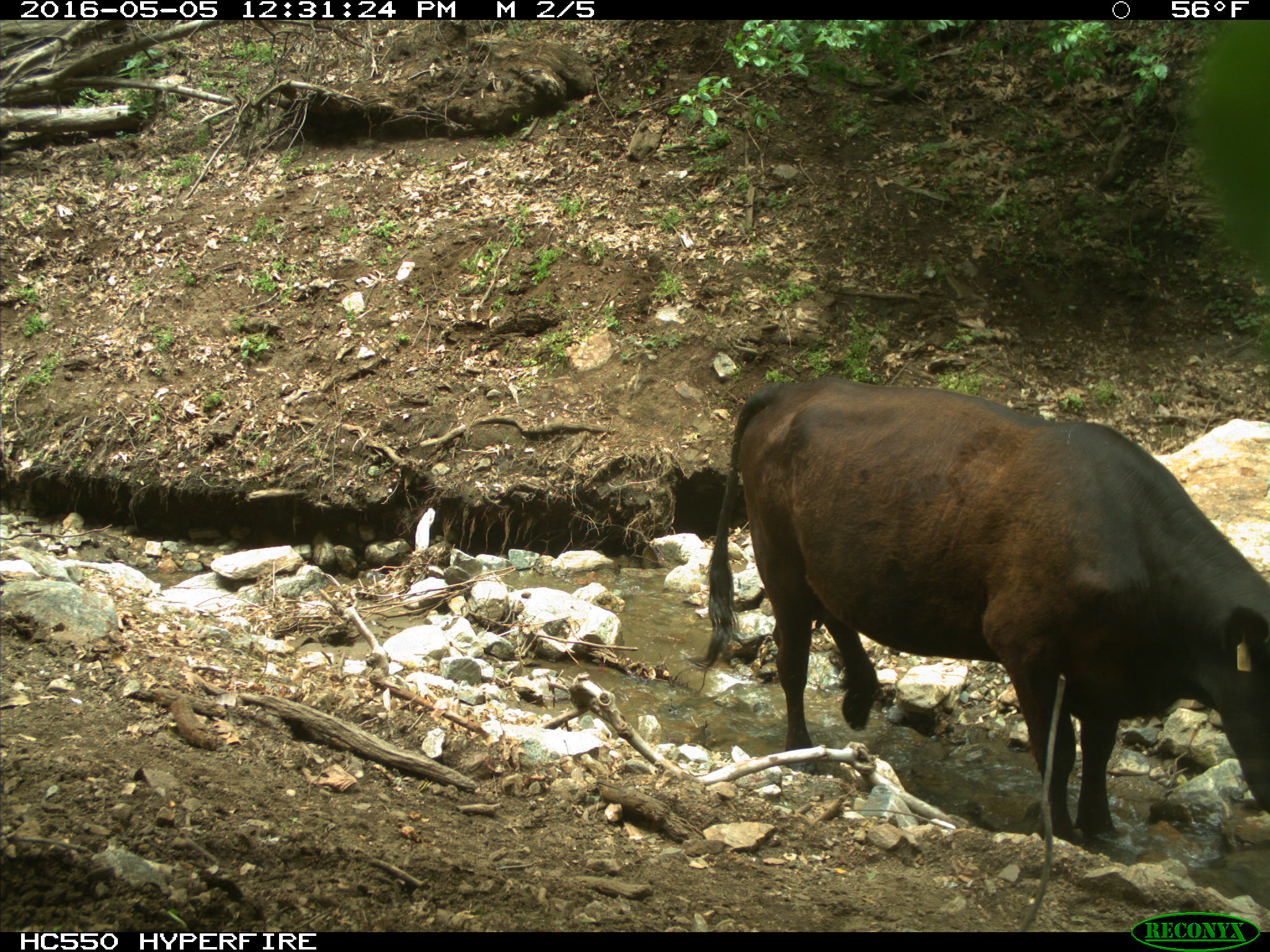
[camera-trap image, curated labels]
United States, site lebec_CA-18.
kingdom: Animalia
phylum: Chordata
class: Mammalia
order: Artiodactyla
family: Bovidae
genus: Bos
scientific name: Bos taurus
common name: domestic cow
Bos taurus (domestic cow).